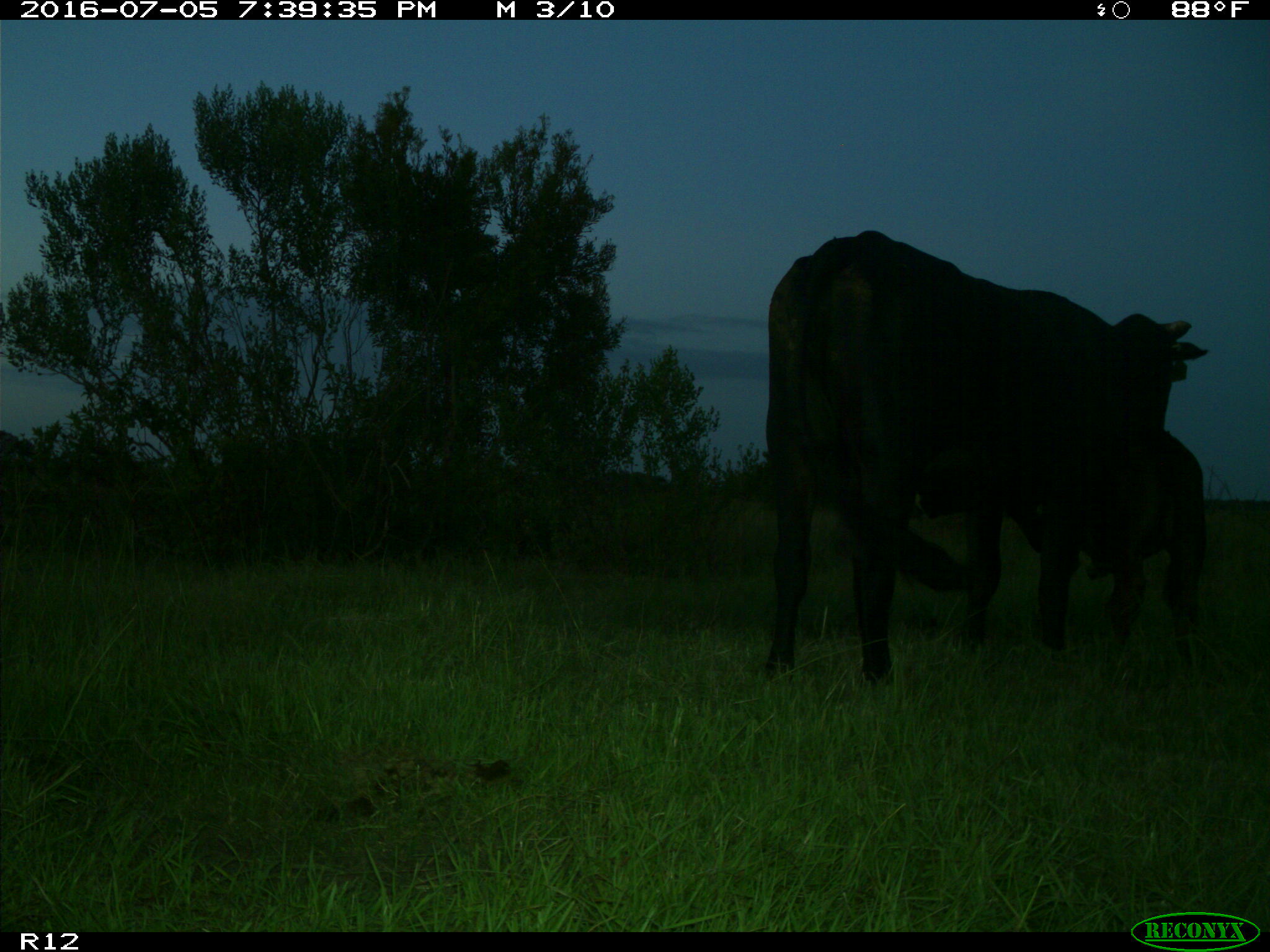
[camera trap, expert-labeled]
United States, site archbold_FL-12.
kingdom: Animalia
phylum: Chordata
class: Mammalia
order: Artiodactyla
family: Bovidae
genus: Bos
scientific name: Bos taurus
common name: domestic cow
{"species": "Bos taurus (domestic cow)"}